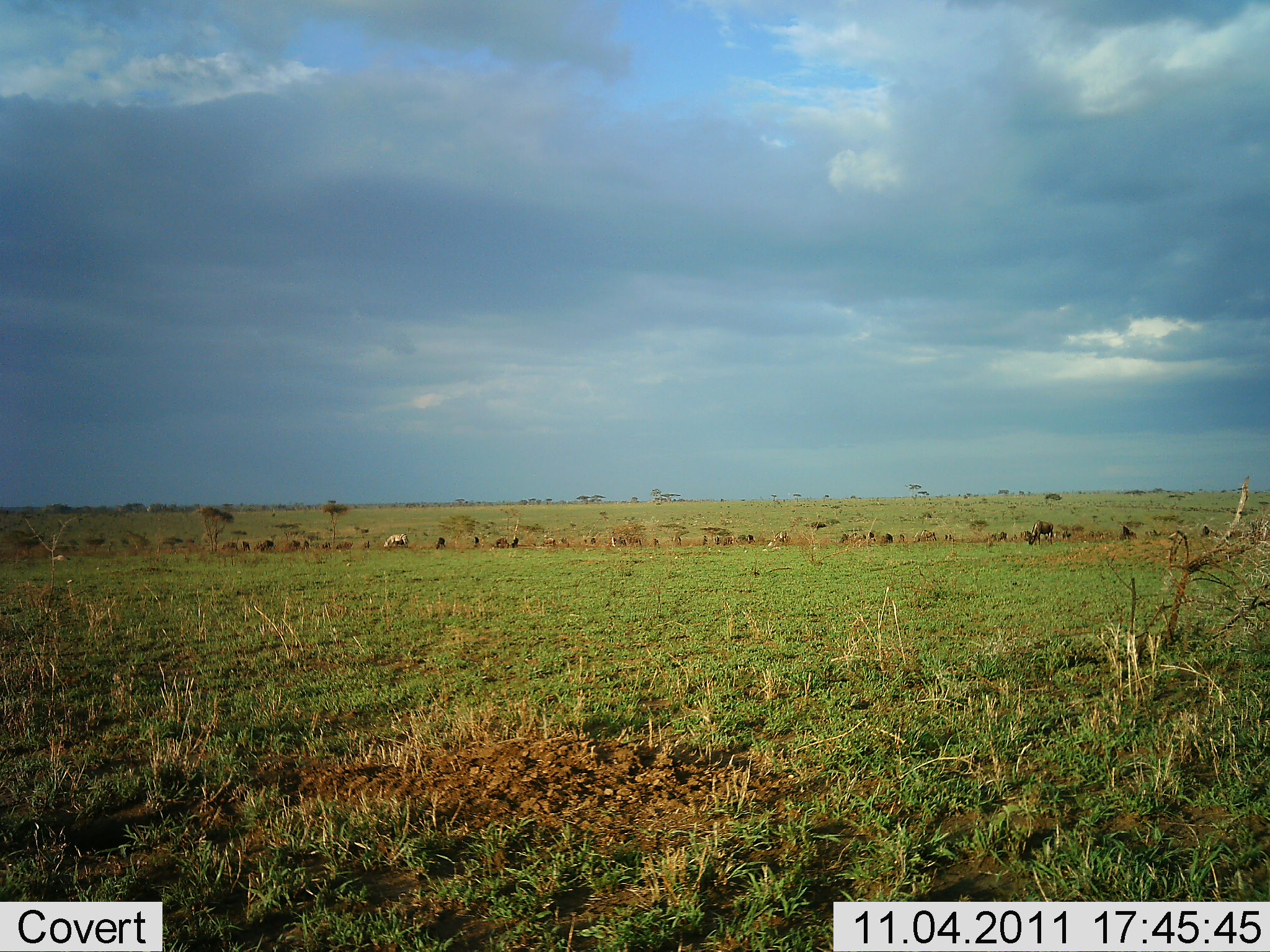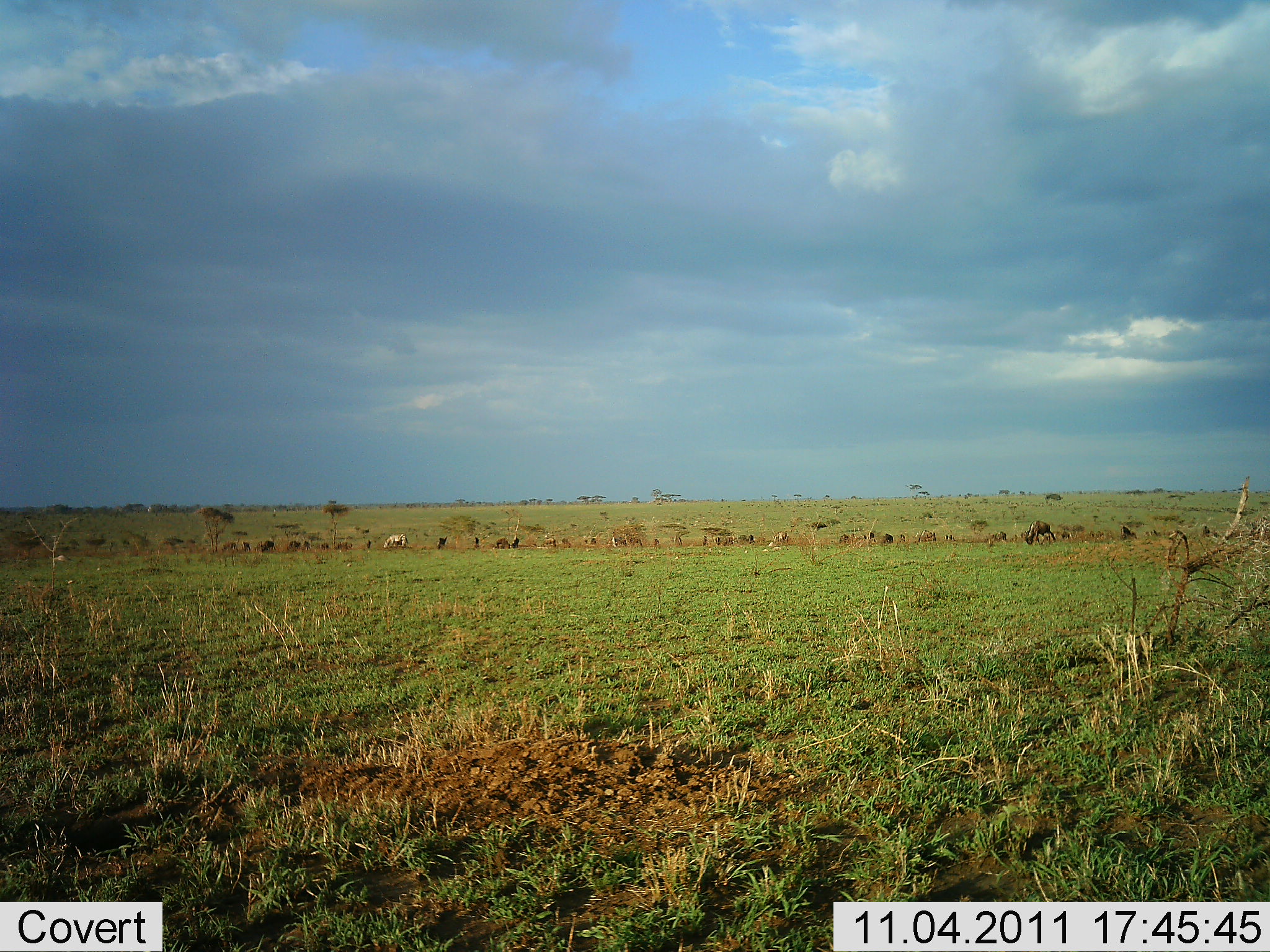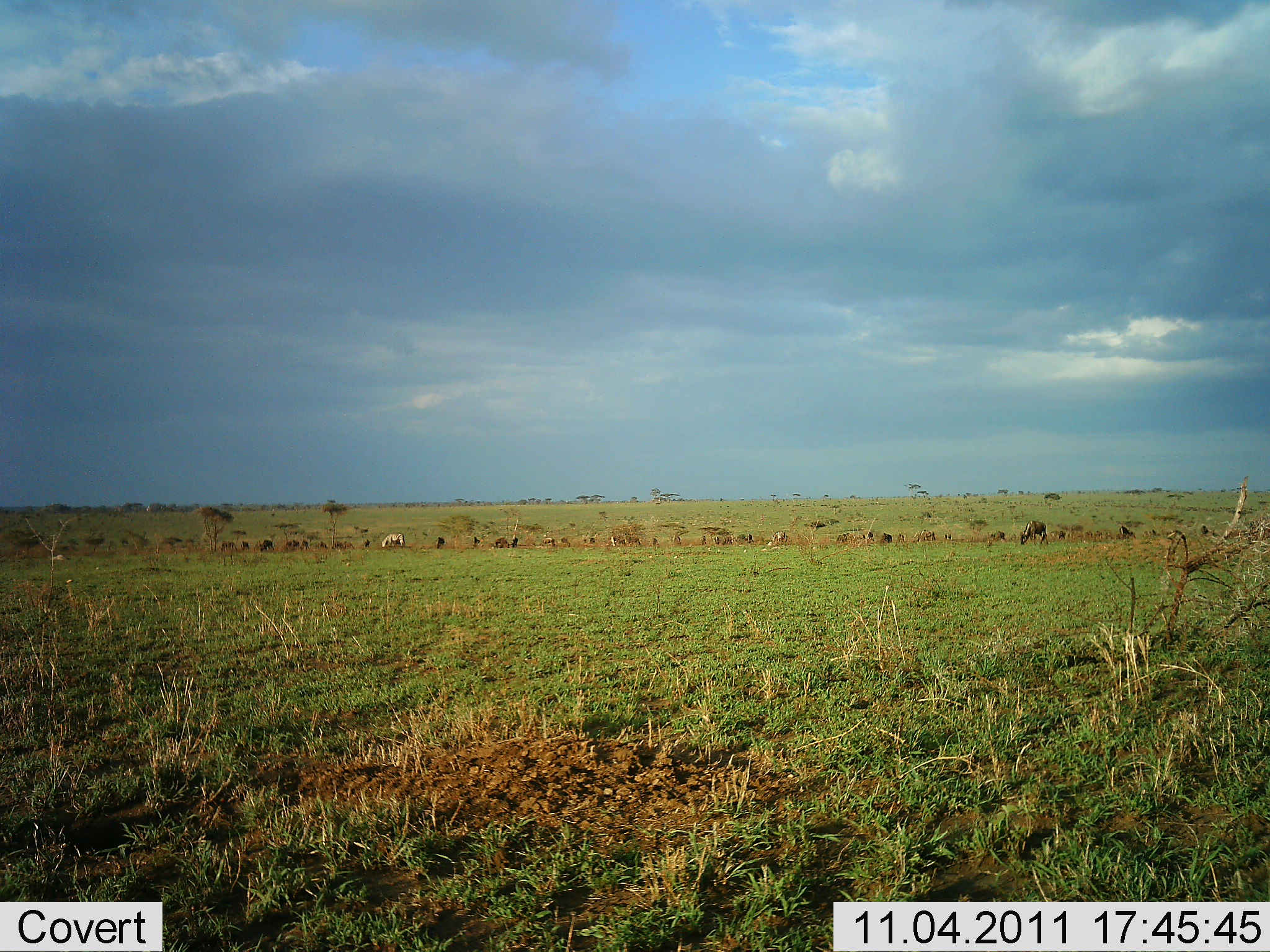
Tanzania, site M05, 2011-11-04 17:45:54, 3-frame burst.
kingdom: Animalia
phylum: Chordata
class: Mammalia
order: Artiodactyla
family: Bovidae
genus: Connochaetes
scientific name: Connochaetes taurinus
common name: blue wildebeest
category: wildebeest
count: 11-50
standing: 14%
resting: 0%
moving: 29%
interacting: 0%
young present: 0%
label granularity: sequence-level